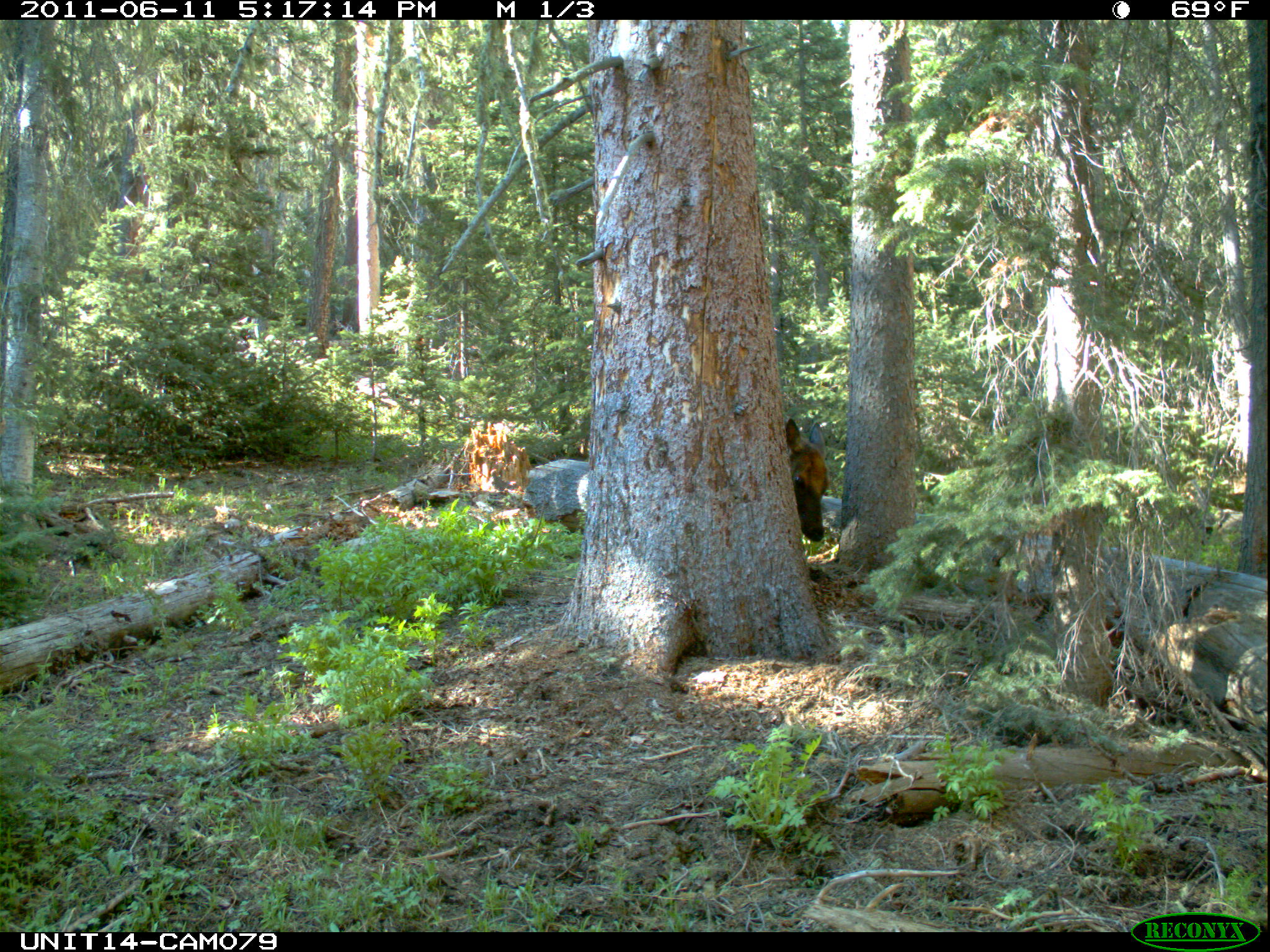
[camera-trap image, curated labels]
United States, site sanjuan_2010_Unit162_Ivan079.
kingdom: Animalia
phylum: Chordata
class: Mammalia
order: Artiodactyla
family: Cervidae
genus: Cervus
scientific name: Cervus elaphus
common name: red deer